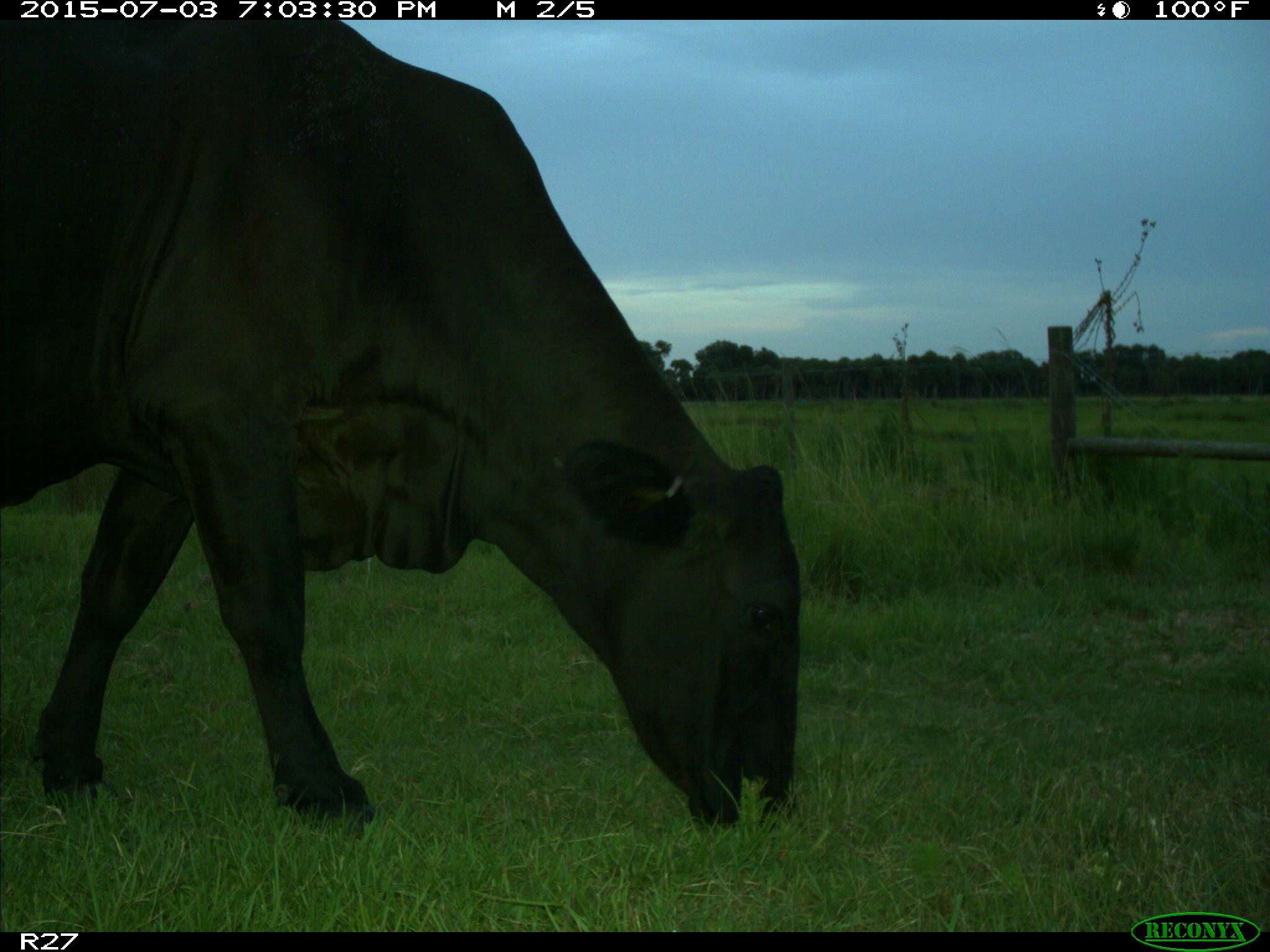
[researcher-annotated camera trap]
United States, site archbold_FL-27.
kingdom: Animalia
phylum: Chordata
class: Mammalia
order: Artiodactyla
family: Bovidae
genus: Bos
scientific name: Bos taurus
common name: domestic cow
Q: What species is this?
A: Bos taurus (domestic cow).